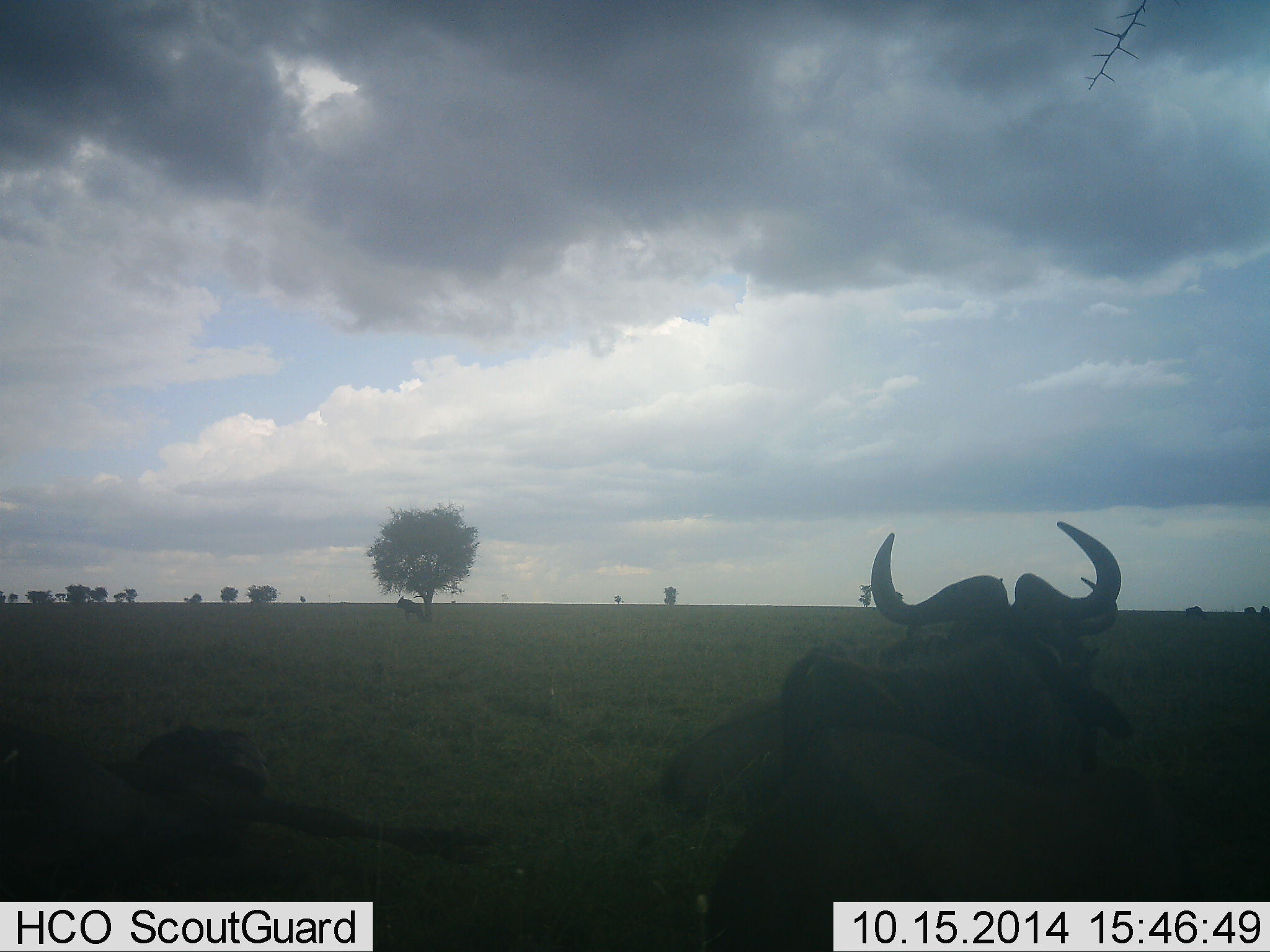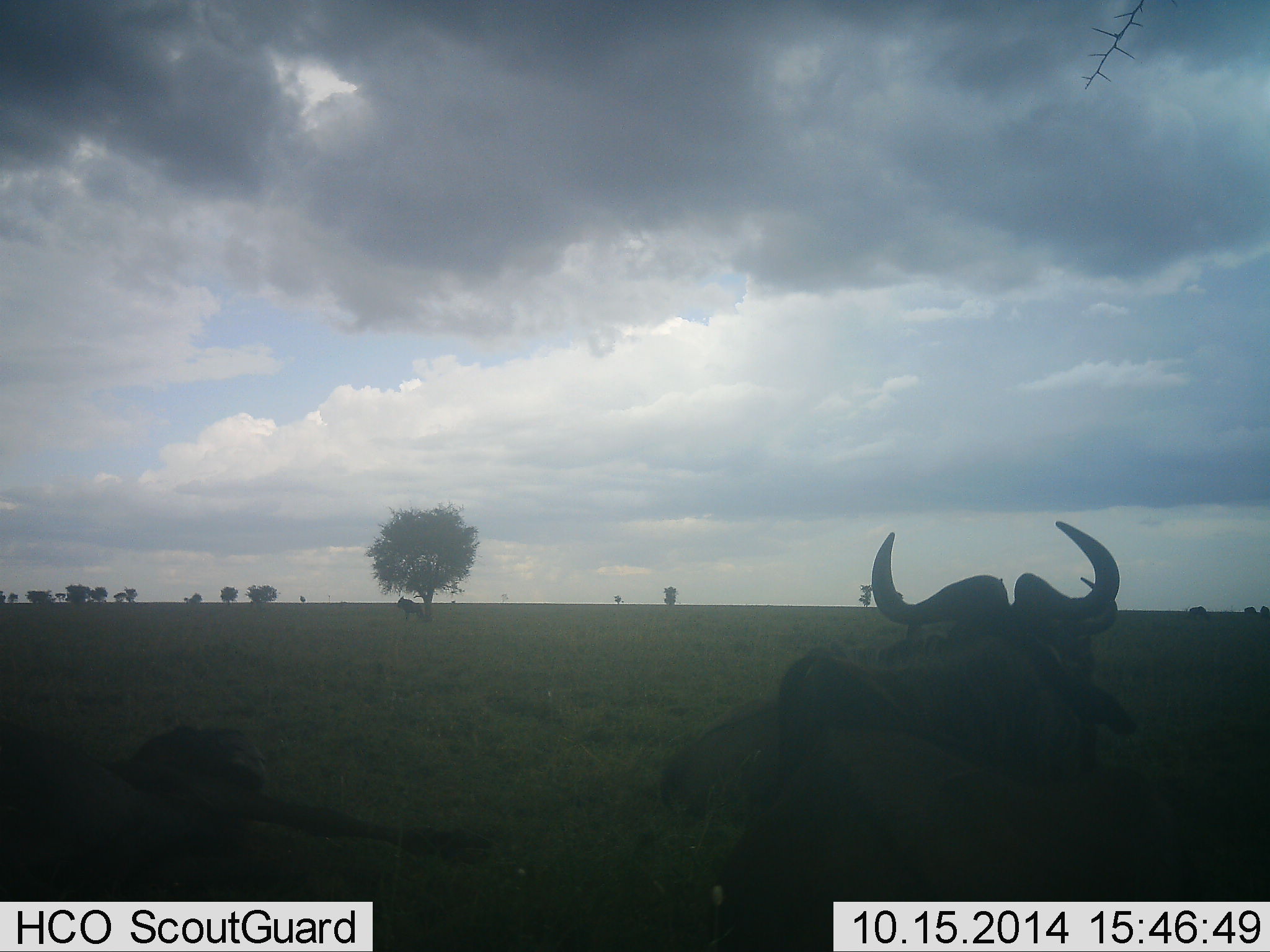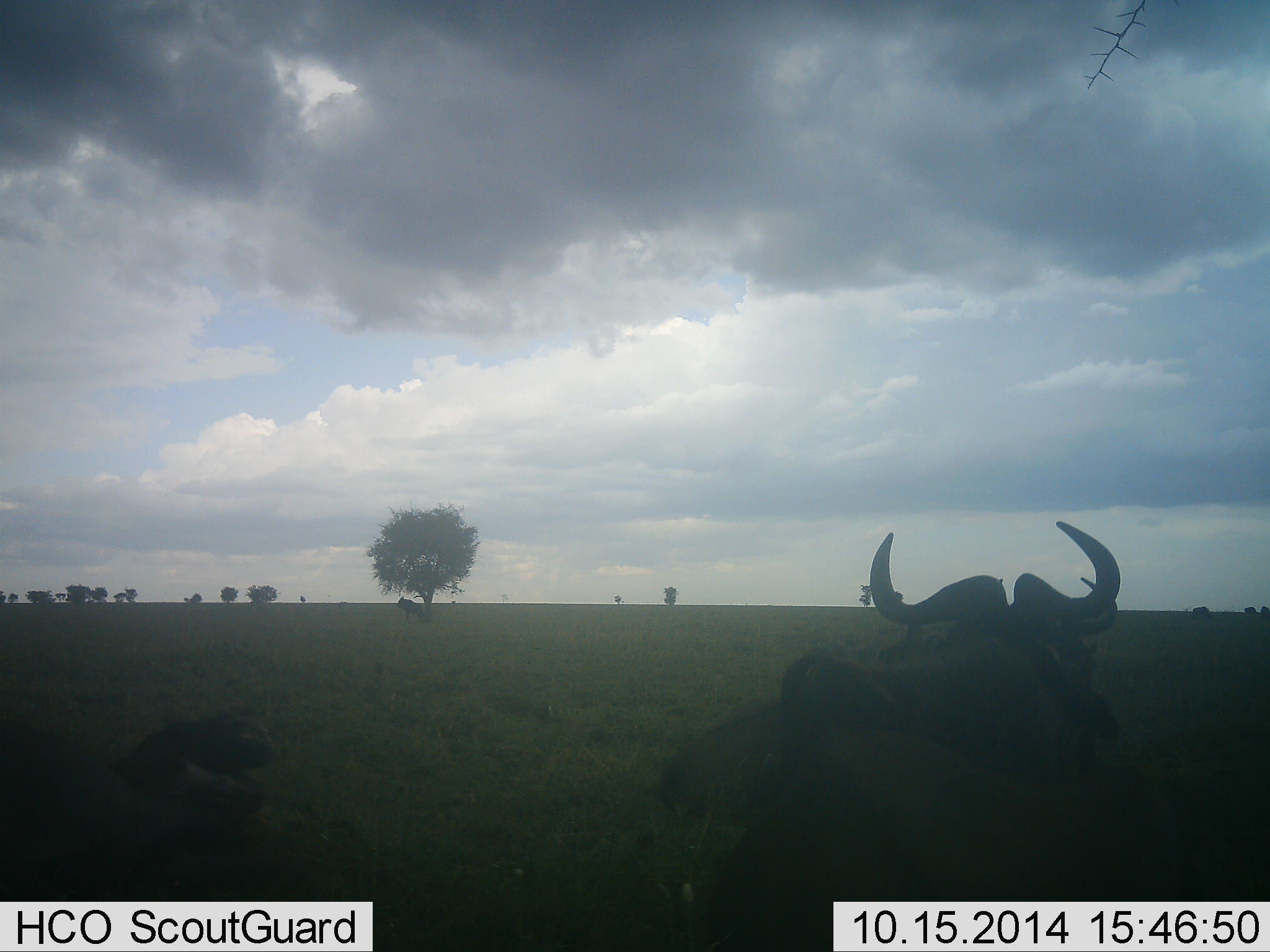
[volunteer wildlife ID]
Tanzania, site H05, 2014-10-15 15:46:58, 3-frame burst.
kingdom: Animalia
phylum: Chordata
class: Mammalia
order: Artiodactyla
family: Bovidae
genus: Connochaetes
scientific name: Connochaetes taurinus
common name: blue wildebeest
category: wildebeest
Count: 5.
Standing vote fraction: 70%.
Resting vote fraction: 90%.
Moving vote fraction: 30%.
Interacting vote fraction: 10%.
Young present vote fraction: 20%.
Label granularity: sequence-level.